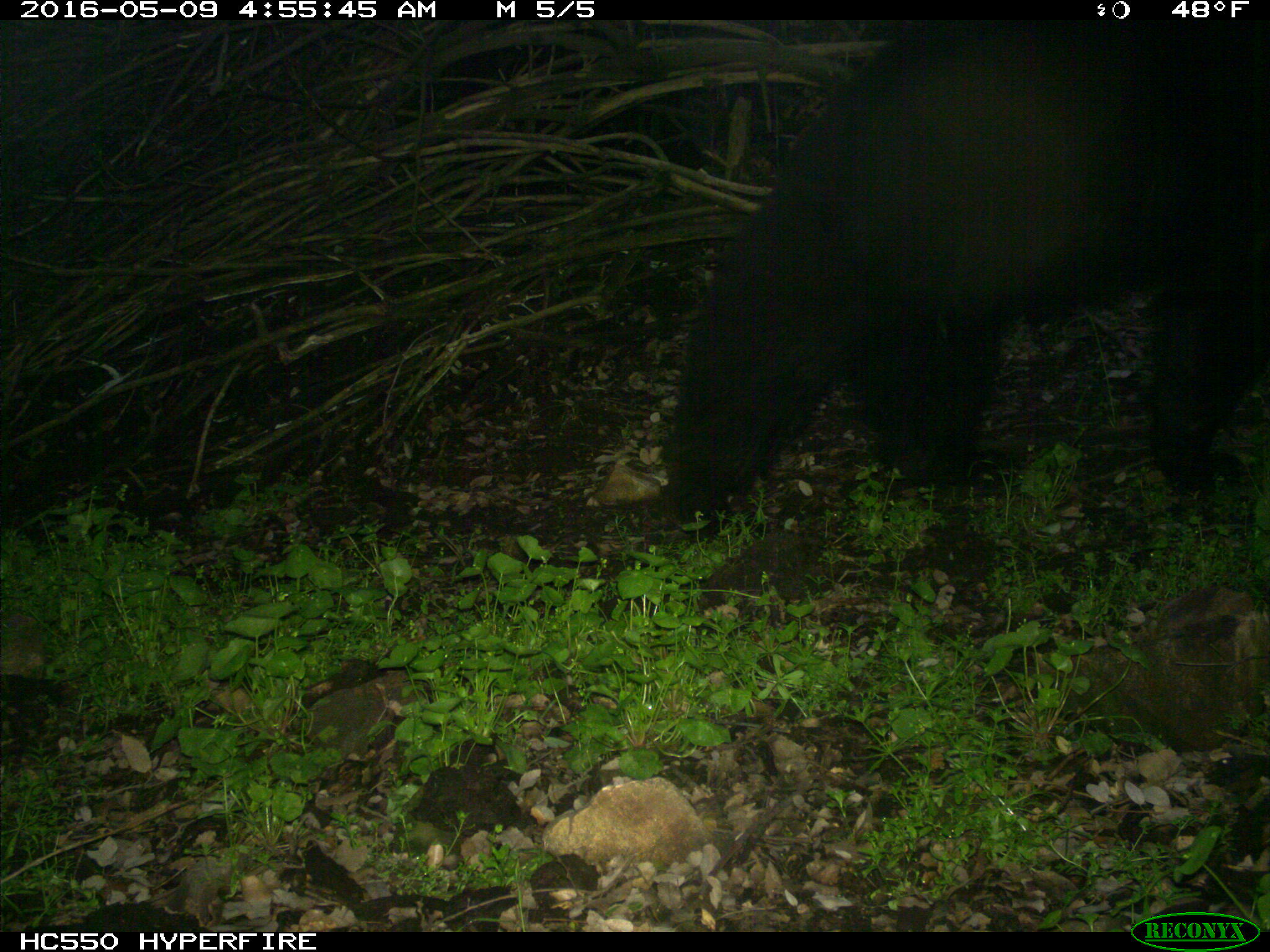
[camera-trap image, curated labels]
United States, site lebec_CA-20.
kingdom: Animalia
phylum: Chordata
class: Mammalia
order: Carnivora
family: Ursidae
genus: Ursus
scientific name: Ursus americanus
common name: american black bear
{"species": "Ursus americanus (american black bear)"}